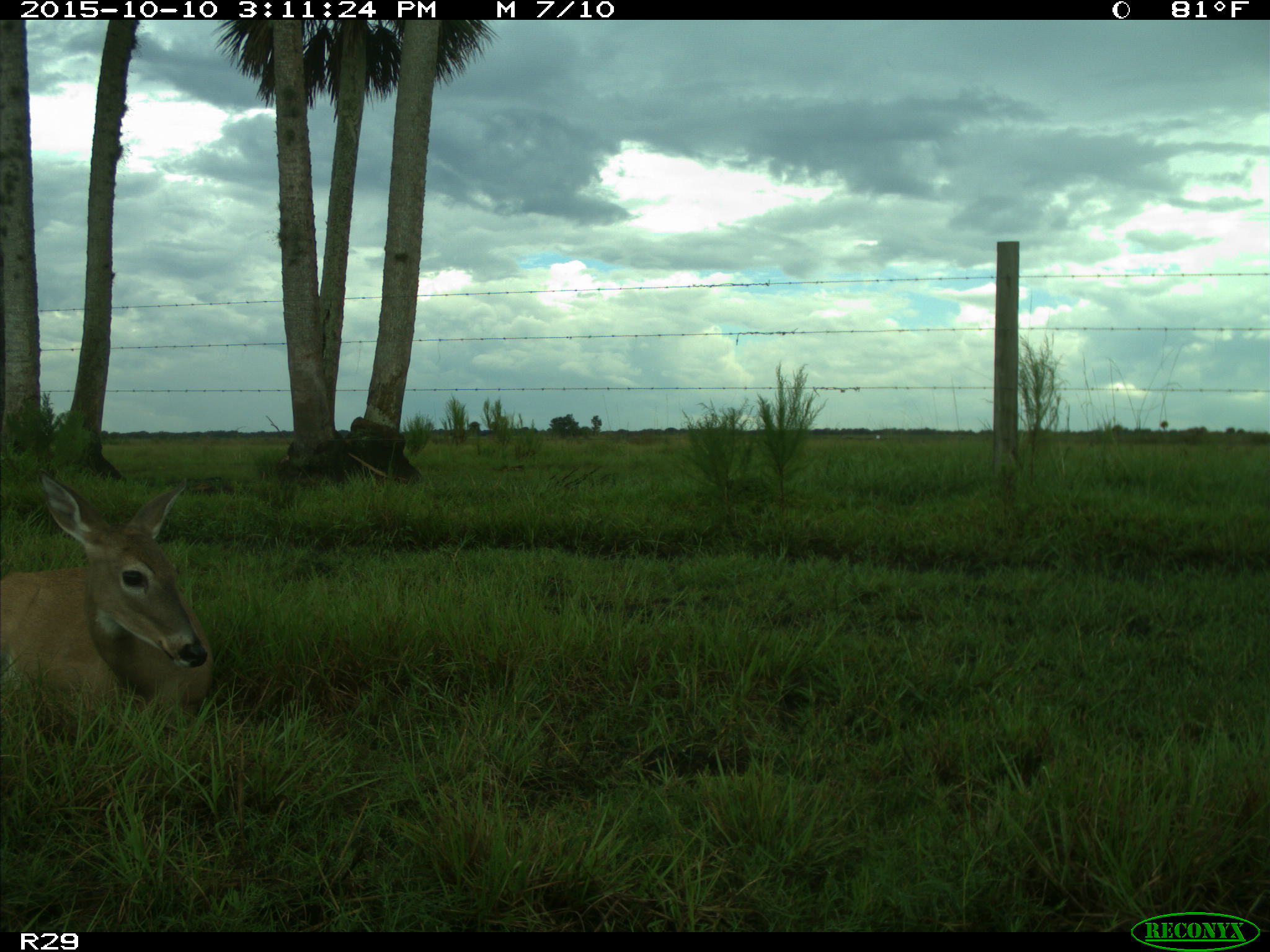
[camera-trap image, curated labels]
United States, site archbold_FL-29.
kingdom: Animalia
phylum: Chordata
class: Mammalia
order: Artiodactyla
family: Cervidae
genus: Odocoileus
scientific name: Odocoileus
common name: deer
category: unidentified deer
Unidentified deer (deer) (Odocoileus).